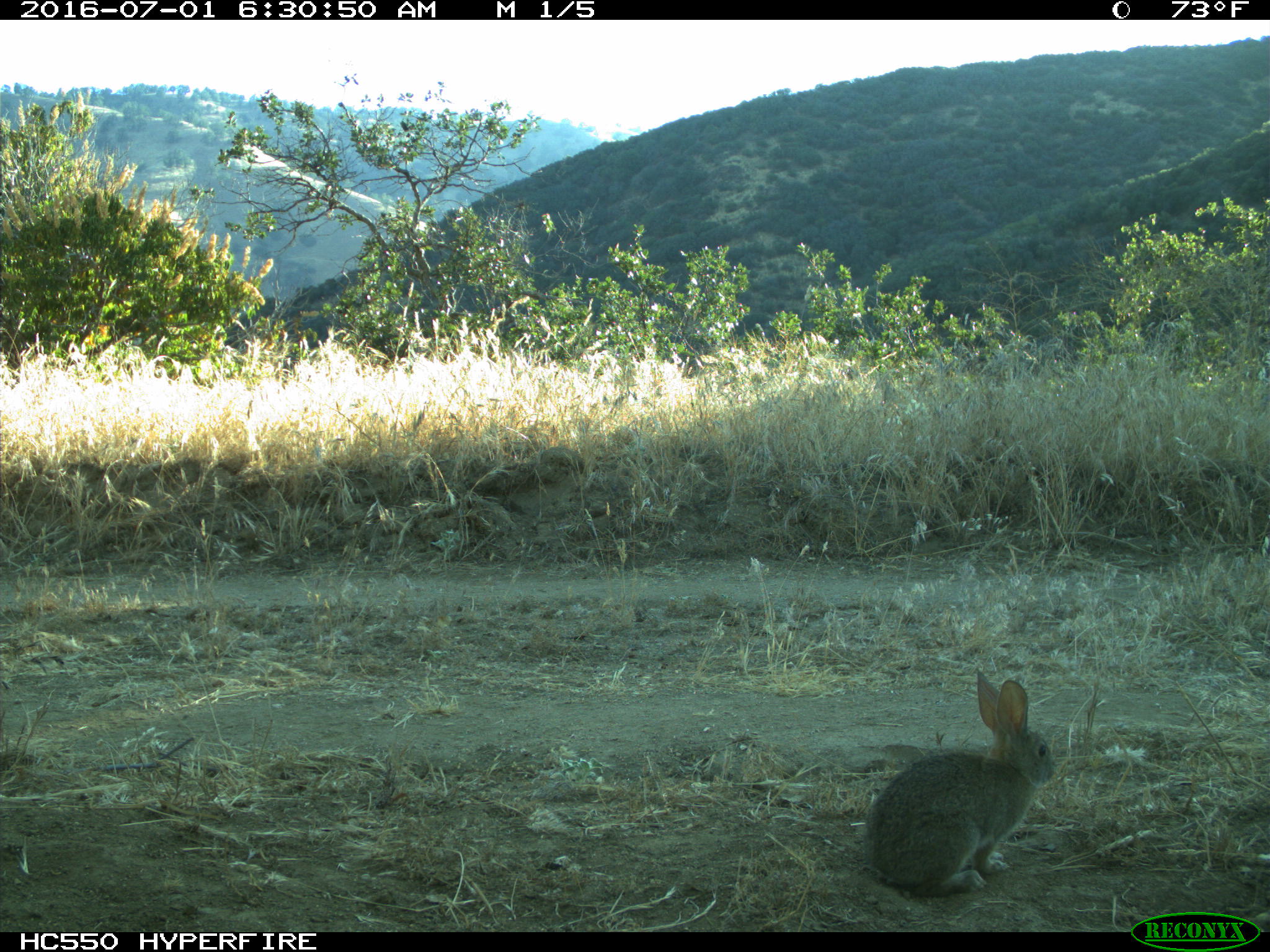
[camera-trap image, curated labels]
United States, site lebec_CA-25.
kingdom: Animalia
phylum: Chordata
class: Mammalia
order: Lagomorpha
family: Leporidae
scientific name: Leporidae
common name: rabbits and hares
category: unidentified rabbit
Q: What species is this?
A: Unidentified rabbit (rabbits and hares) (Leporidae).